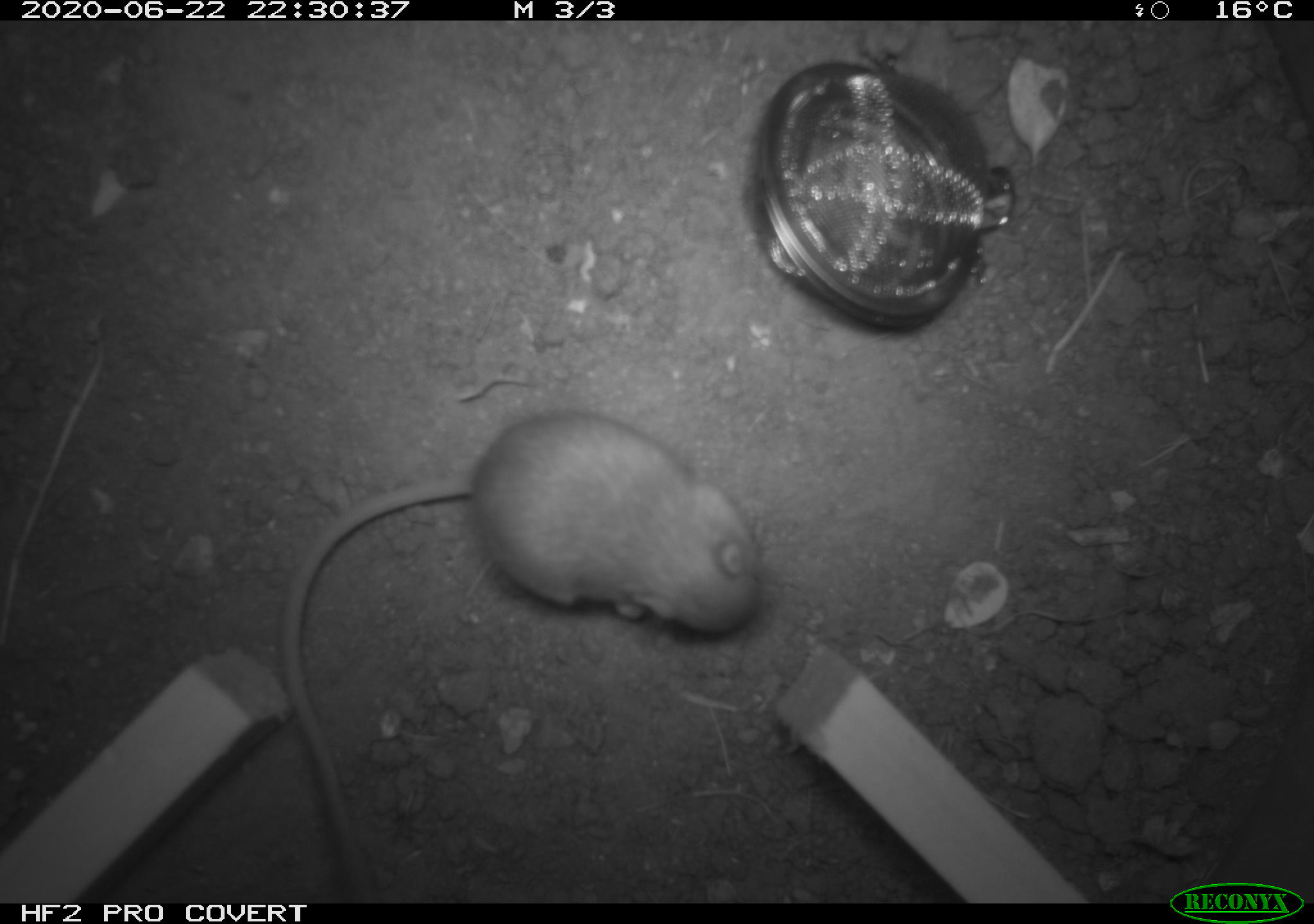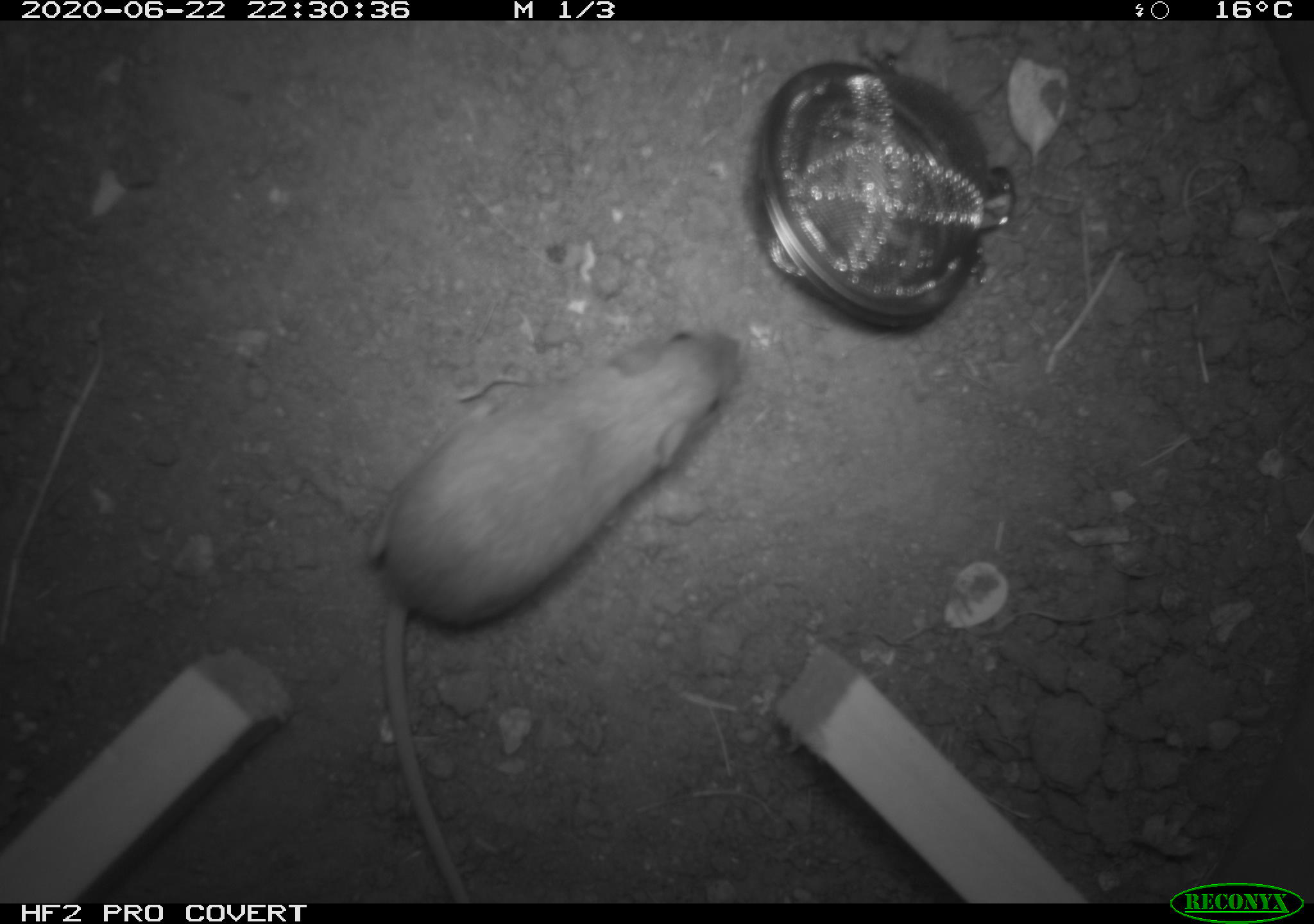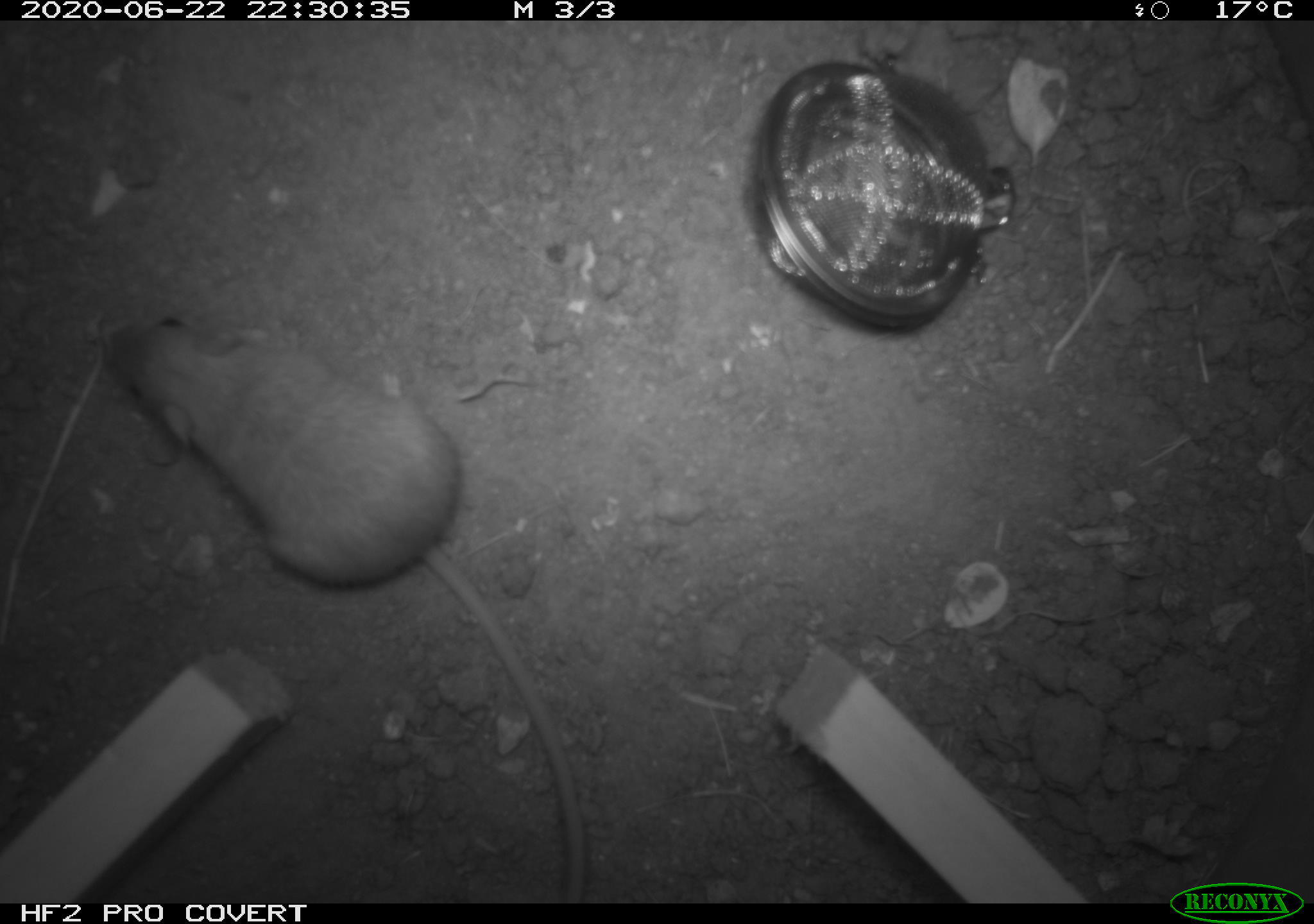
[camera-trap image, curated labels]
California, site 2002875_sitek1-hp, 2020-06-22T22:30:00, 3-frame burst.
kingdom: Animalia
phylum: Chordata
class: Mammalia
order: Rodentia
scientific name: Rodentia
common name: mouse species